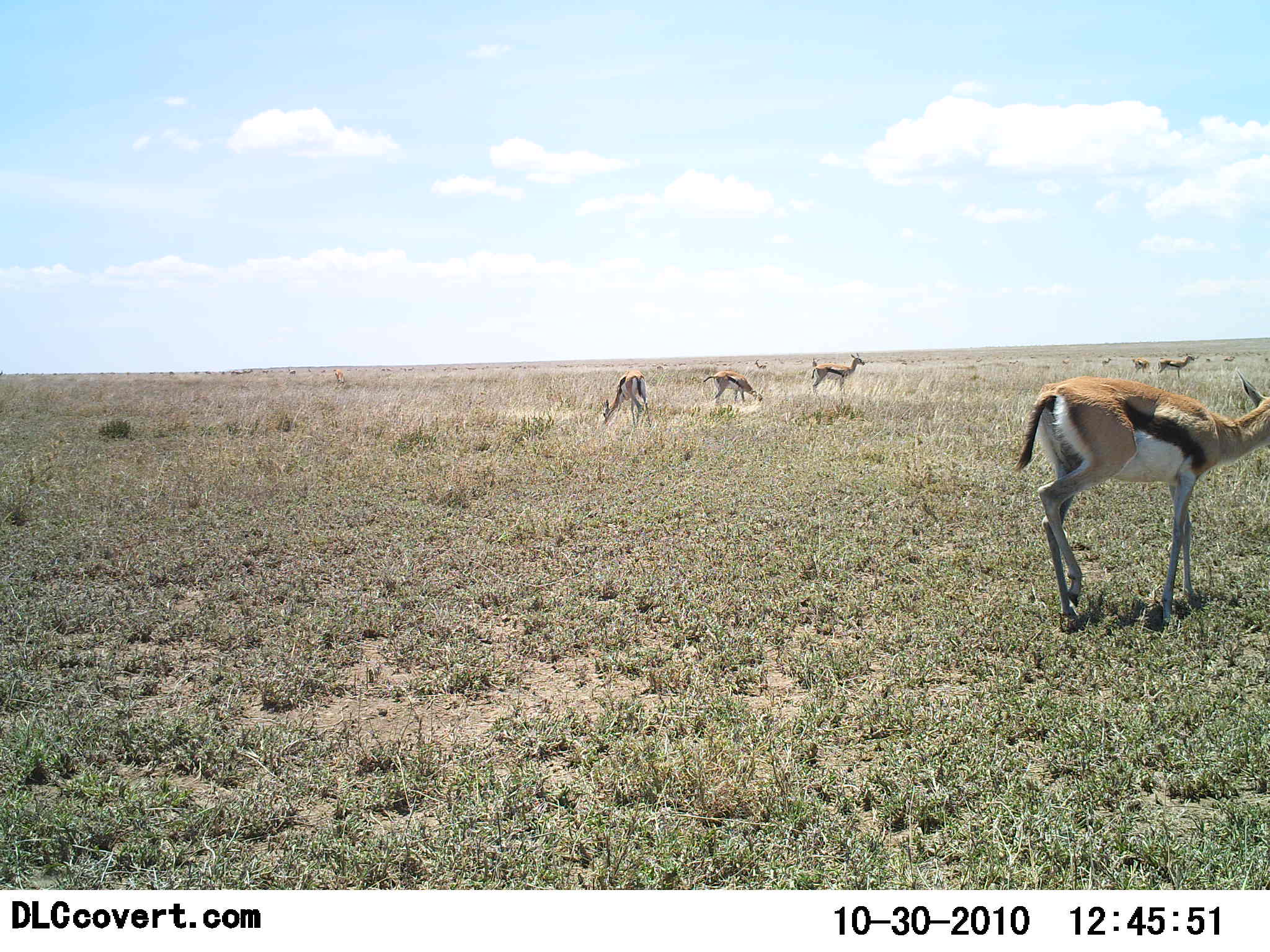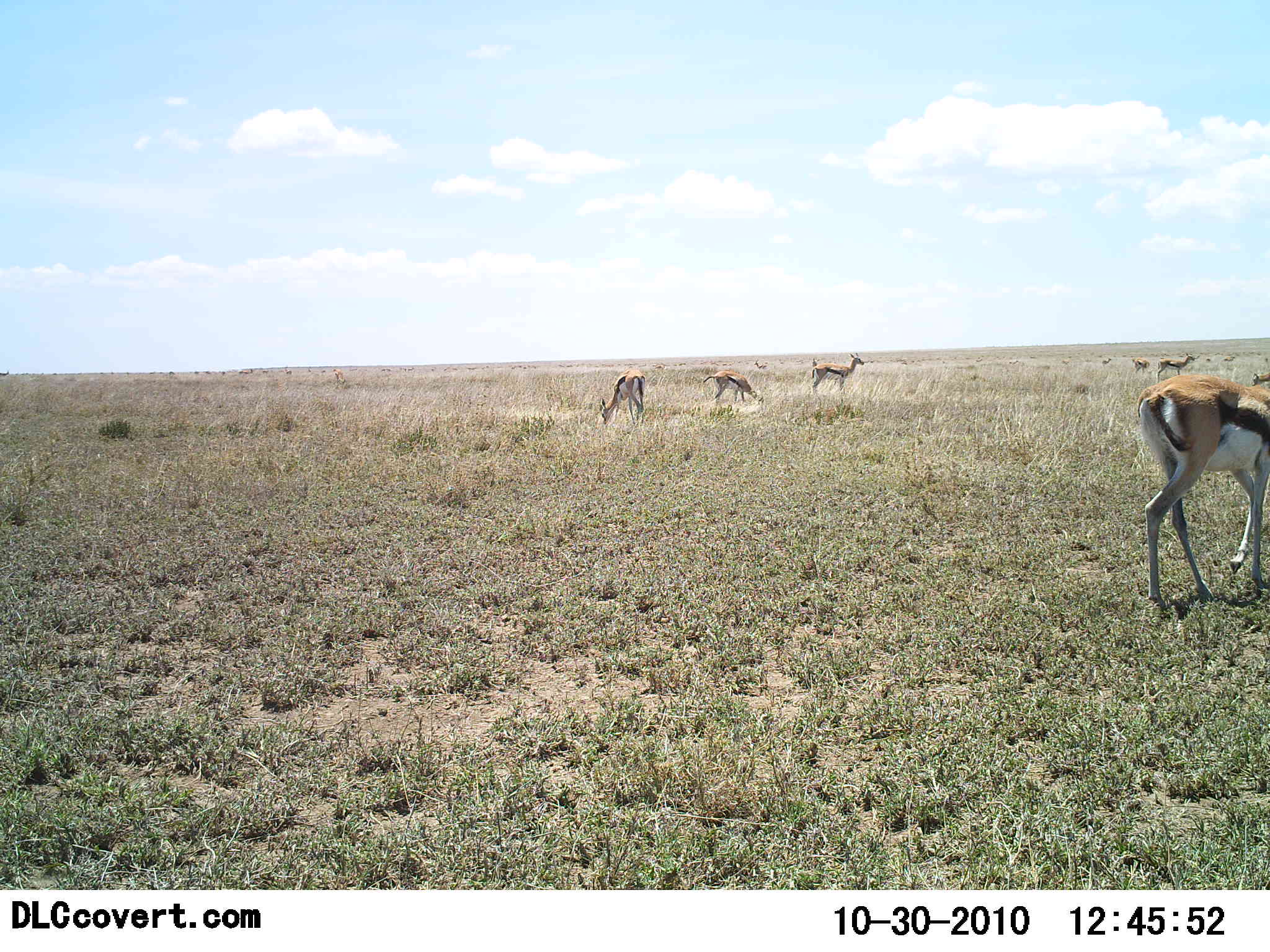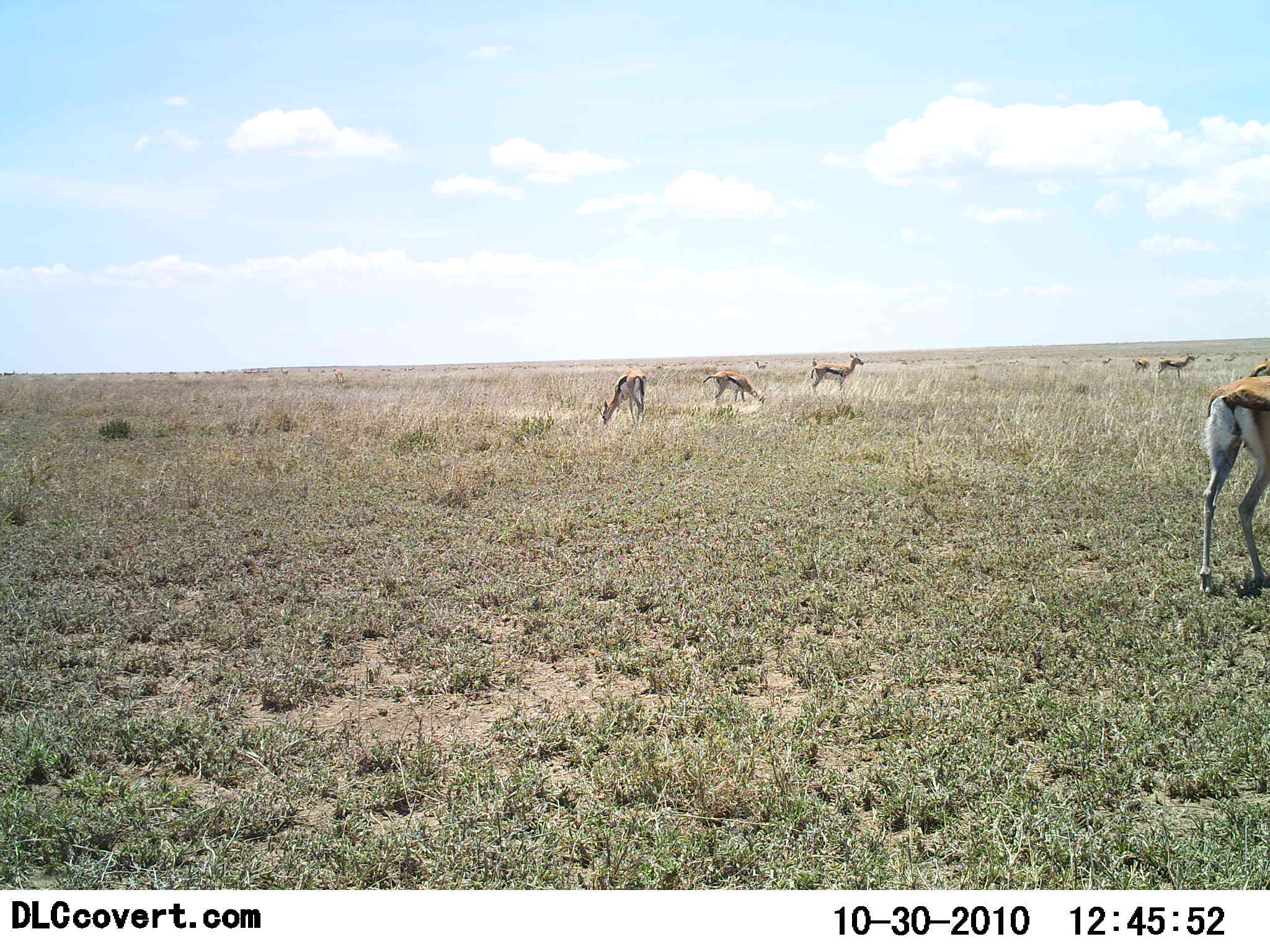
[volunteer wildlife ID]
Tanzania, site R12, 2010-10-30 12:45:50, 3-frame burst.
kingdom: Animalia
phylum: Chordata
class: Mammalia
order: Artiodactyla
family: Bovidae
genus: Eudorcas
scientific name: Eudorcas thomsonii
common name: thomson's gazelle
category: gazellethomsons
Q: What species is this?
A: Gazellethomsons (thomson's gazelle) (Eudorcas thomsonii).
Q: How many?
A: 7.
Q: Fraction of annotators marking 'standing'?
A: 72%.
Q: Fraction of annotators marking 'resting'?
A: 0%.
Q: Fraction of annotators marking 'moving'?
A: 72%.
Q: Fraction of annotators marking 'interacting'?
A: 0%.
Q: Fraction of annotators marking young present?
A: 0%.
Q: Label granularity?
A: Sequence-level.